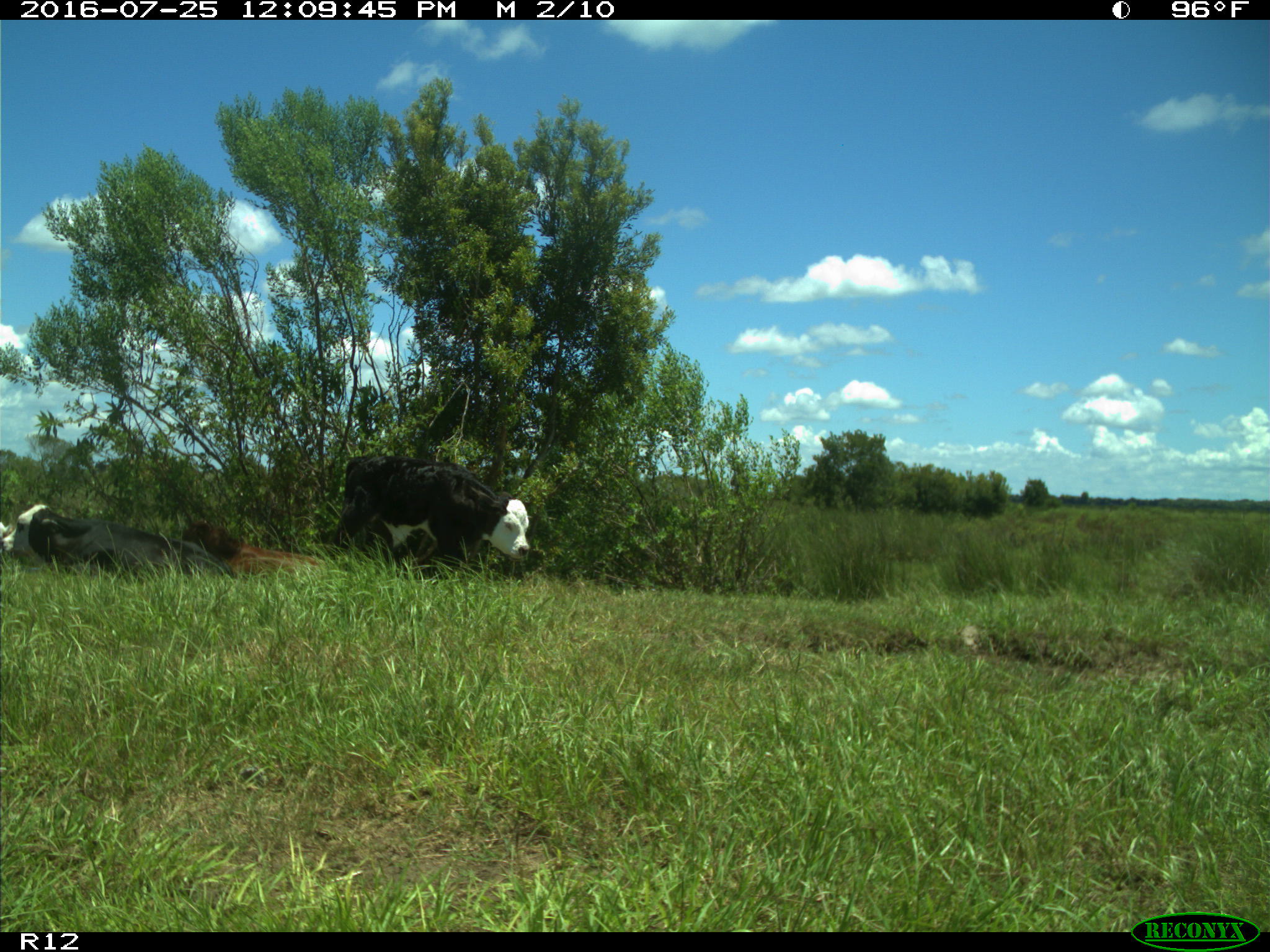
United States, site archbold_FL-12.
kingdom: Animalia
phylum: Chordata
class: Mammalia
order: Artiodactyla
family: Bovidae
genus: Bos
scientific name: Bos taurus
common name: domestic cow